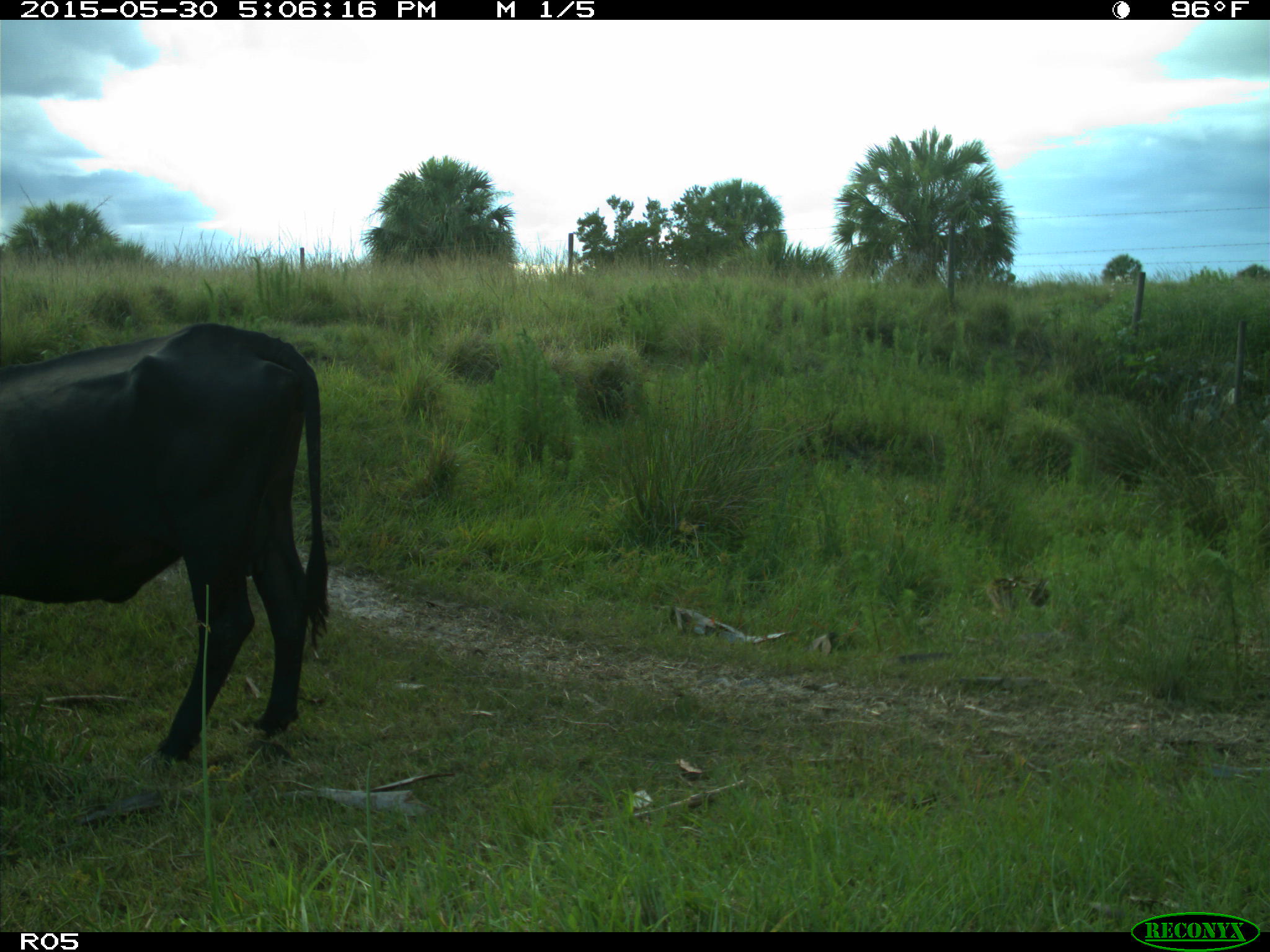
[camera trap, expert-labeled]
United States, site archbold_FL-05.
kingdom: Animalia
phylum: Chordata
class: Mammalia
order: Artiodactyla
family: Bovidae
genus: Bos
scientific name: Bos taurus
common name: domestic cow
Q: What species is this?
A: Bos taurus (domestic cow).